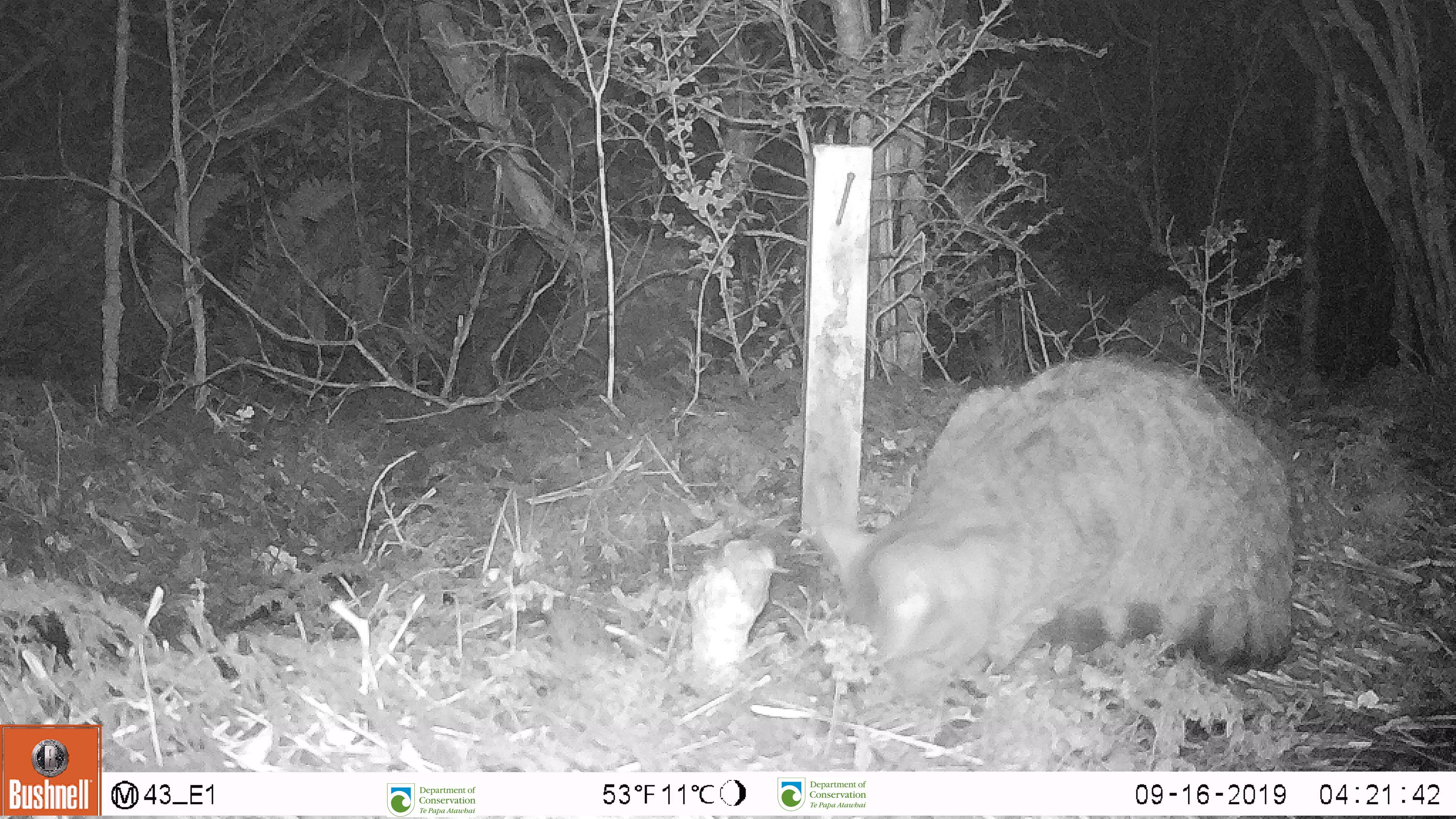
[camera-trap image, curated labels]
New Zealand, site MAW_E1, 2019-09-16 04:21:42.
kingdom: Animalia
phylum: Chordata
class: Mammalia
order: Carnivora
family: Felidae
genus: Felis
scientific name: Felis catus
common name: domestic cat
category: cat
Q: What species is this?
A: Cat (domestic cat) (Felis catus).